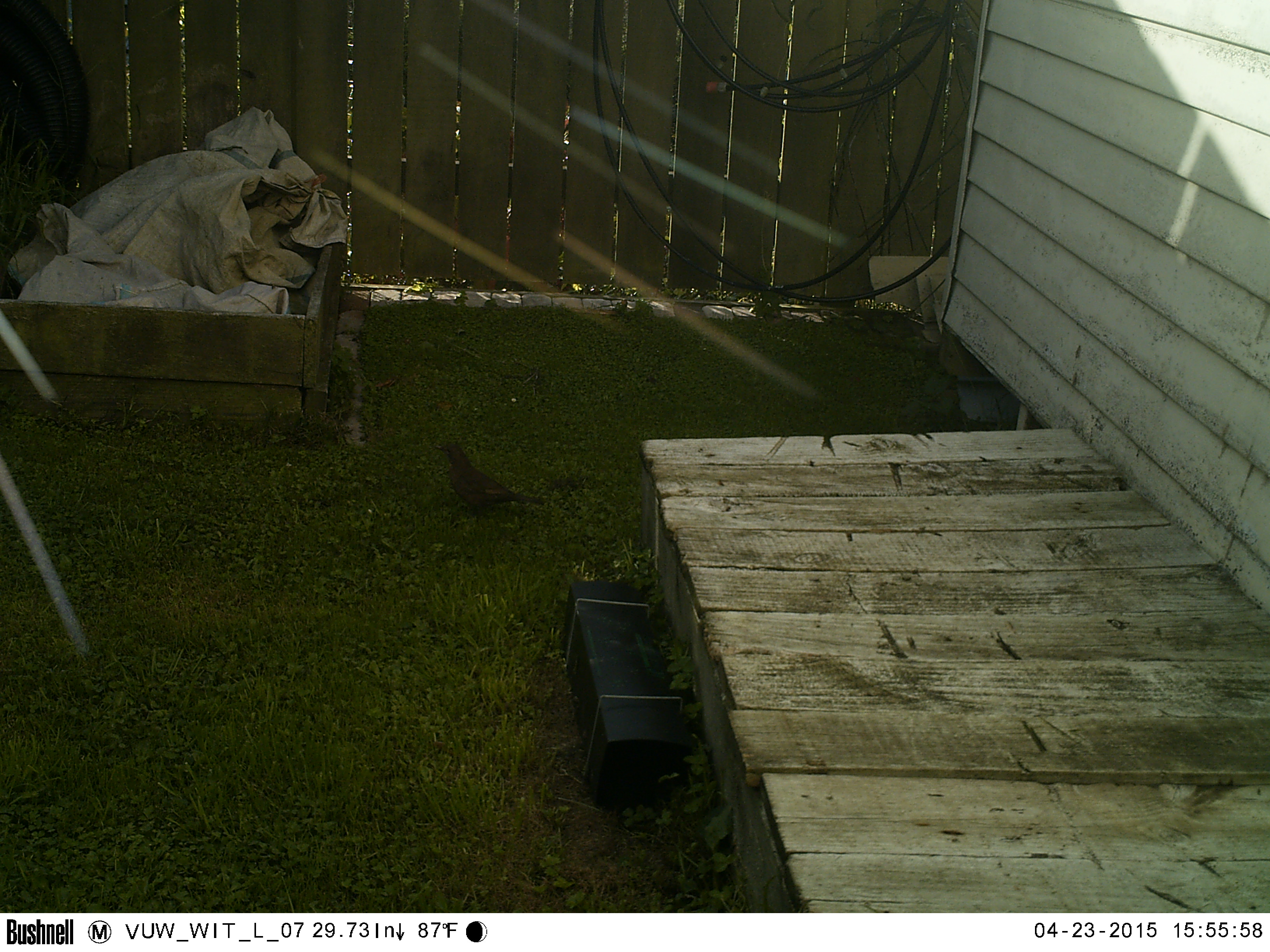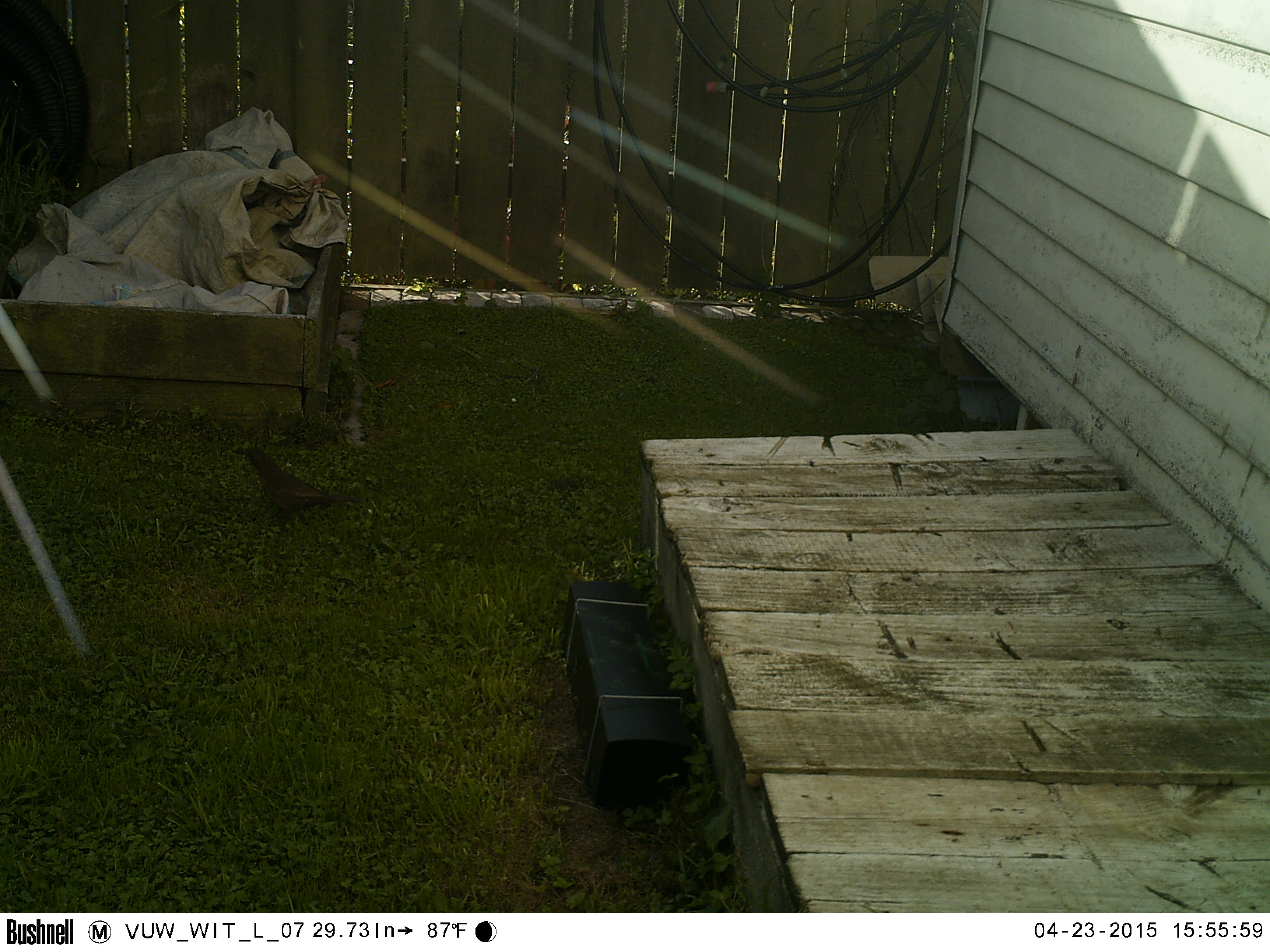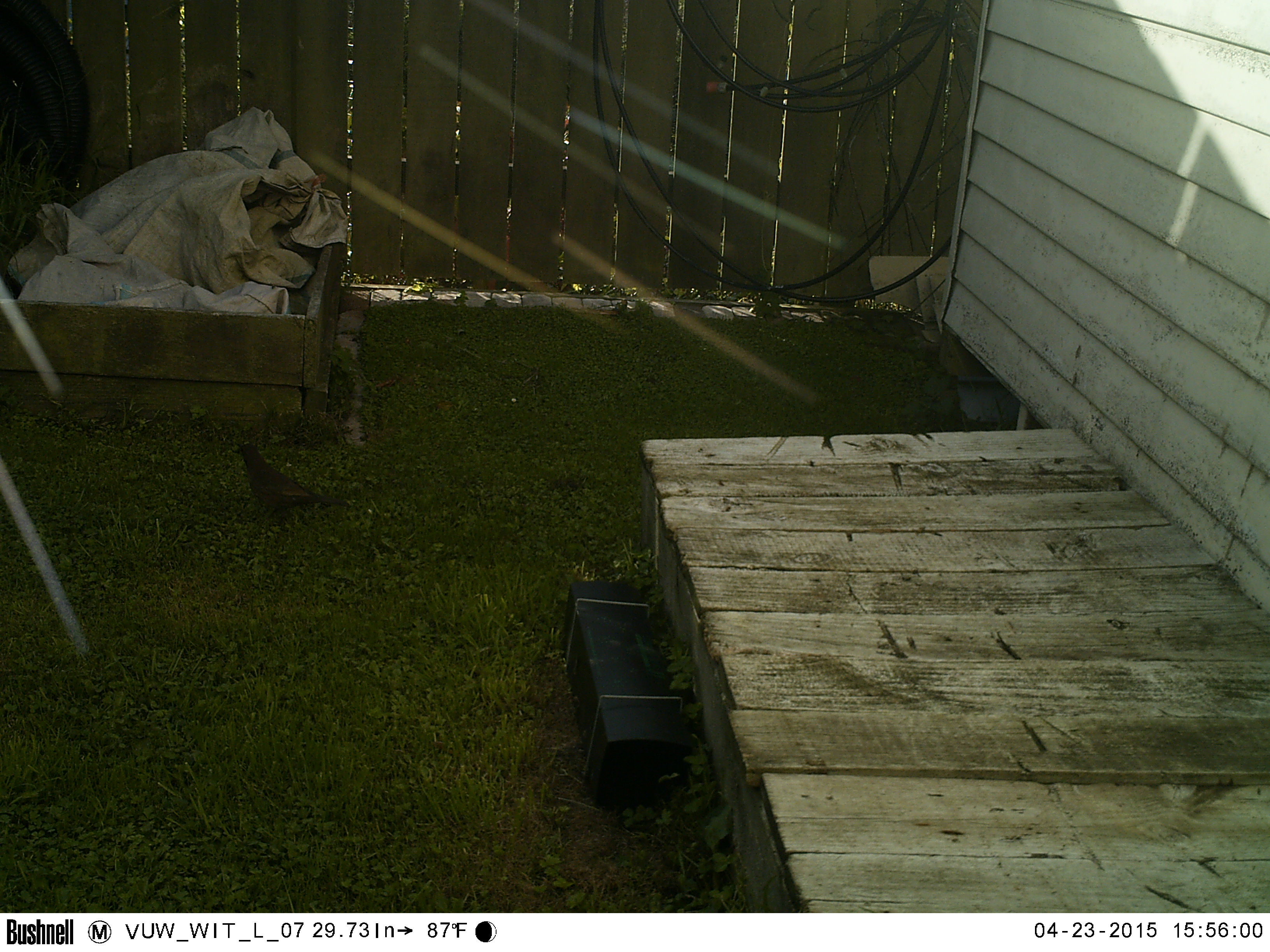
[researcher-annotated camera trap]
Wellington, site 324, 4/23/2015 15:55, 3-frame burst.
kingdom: Animalia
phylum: Chordata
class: Aves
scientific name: Aves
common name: bird